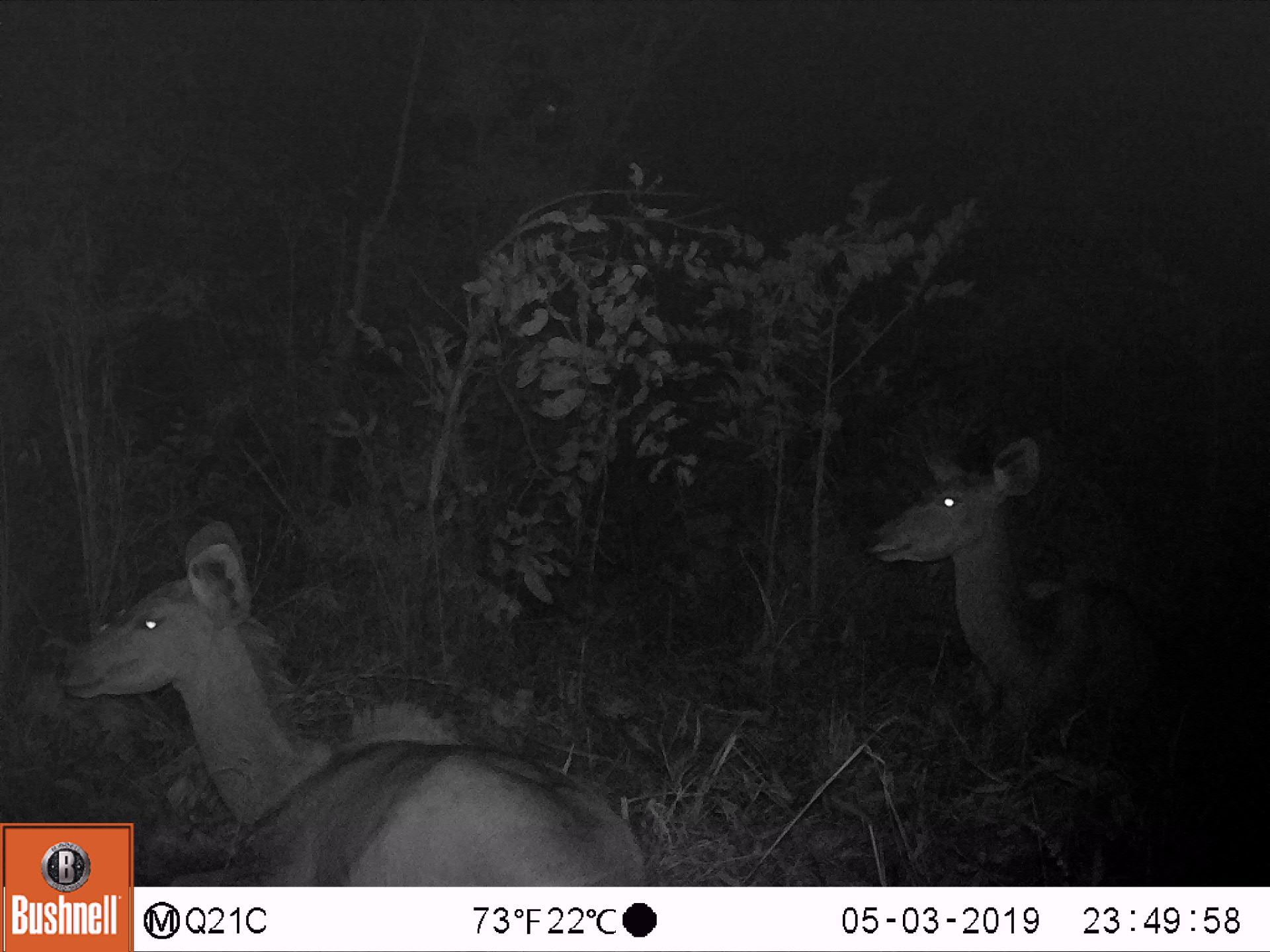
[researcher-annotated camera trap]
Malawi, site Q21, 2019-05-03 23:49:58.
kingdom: Animalia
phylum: Chordata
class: Mammalia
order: Artiodactyla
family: Bovidae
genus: Tragelaphus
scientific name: Tragelaphus strepsiceros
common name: greater kudu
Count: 2.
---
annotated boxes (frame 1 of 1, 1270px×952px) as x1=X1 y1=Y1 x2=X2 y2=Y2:
greater kudu: x1=49 y1=509 x2=642 y2=819; x1=867 y1=432 x2=1209 y2=741